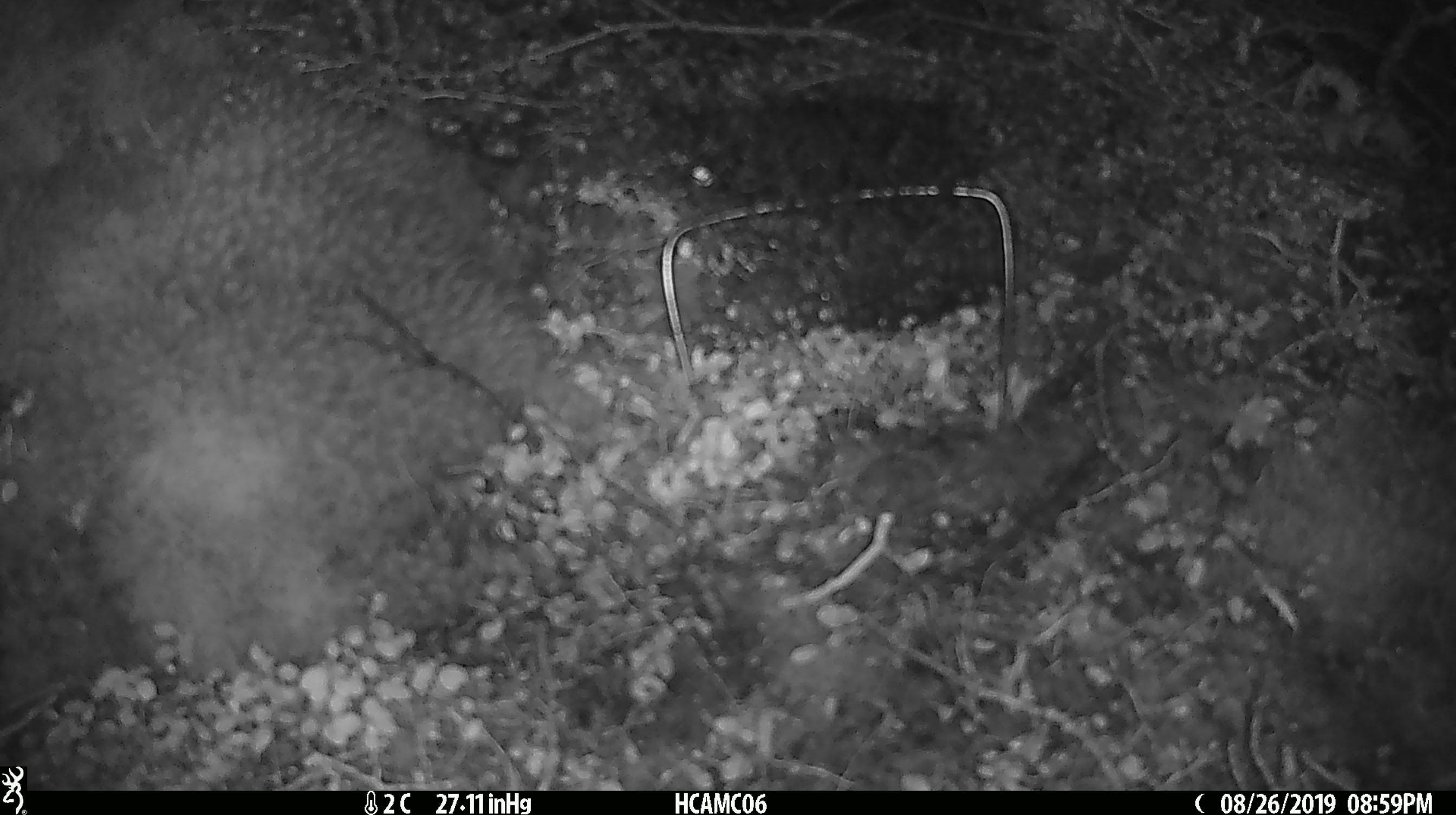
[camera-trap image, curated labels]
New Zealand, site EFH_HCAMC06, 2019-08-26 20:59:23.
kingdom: Animalia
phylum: Chordata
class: Mammalia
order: Rodentia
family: Muridae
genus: Mus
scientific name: Mus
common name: mouse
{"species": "mouse (Mus)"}